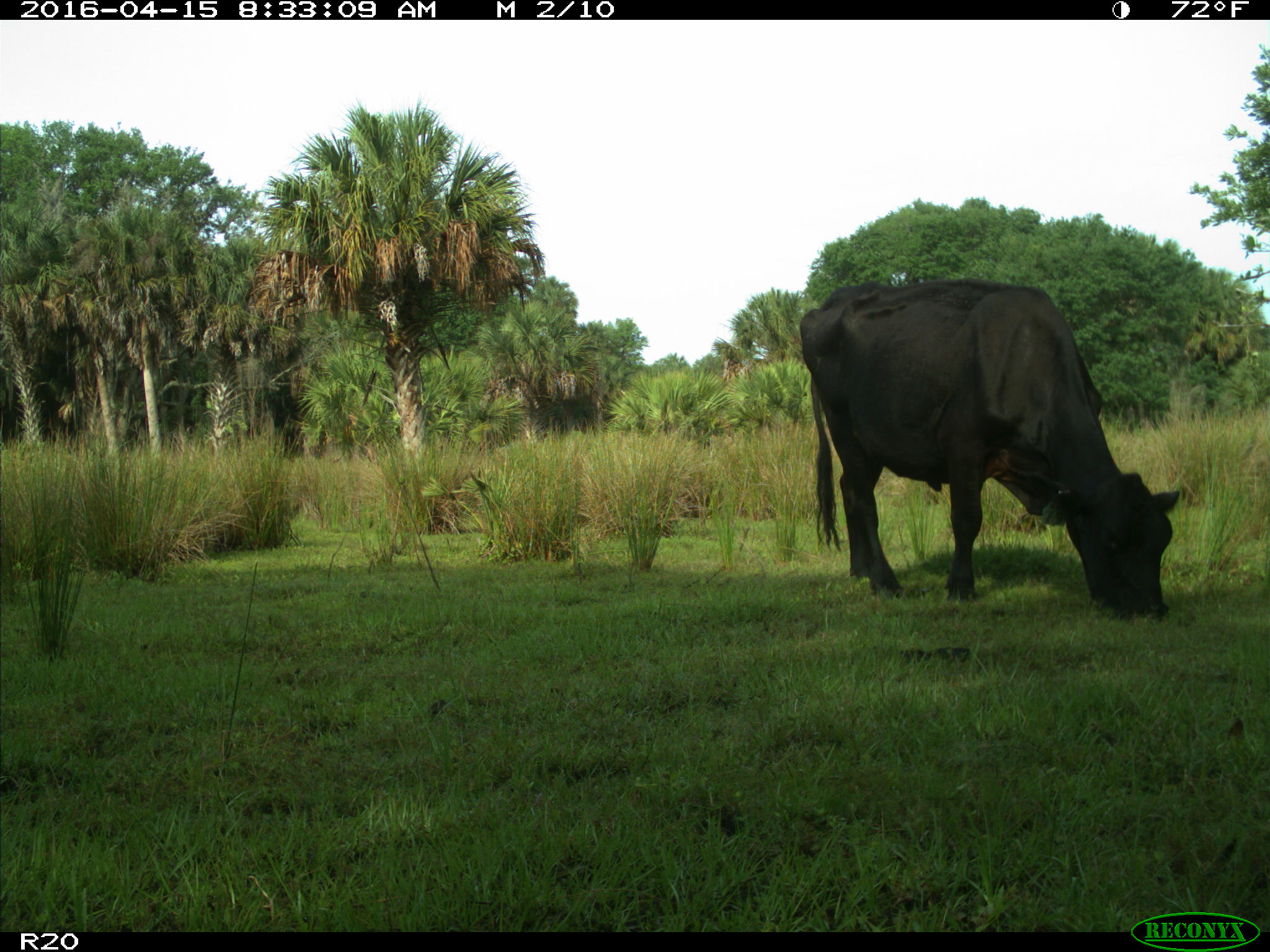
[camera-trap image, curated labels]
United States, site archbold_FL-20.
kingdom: Animalia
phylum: Chordata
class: Mammalia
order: Artiodactyla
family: Bovidae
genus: Bos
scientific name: Bos taurus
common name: domestic cow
Bos taurus (domestic cow).